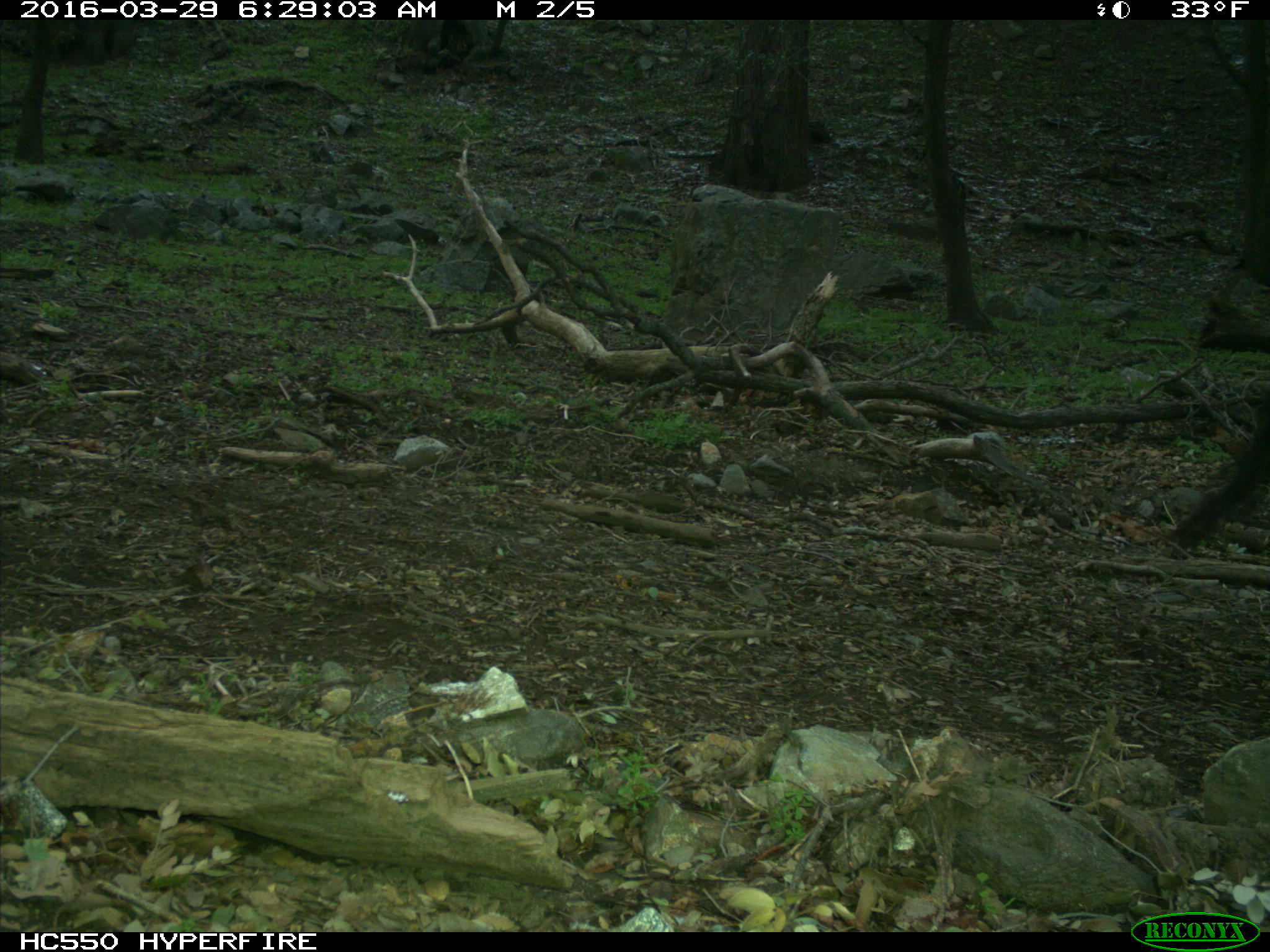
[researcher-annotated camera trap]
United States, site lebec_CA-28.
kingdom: Animalia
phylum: Chordata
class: Mammalia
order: Artiodactyla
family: Bovidae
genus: Bos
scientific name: Bos taurus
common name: domestic cow